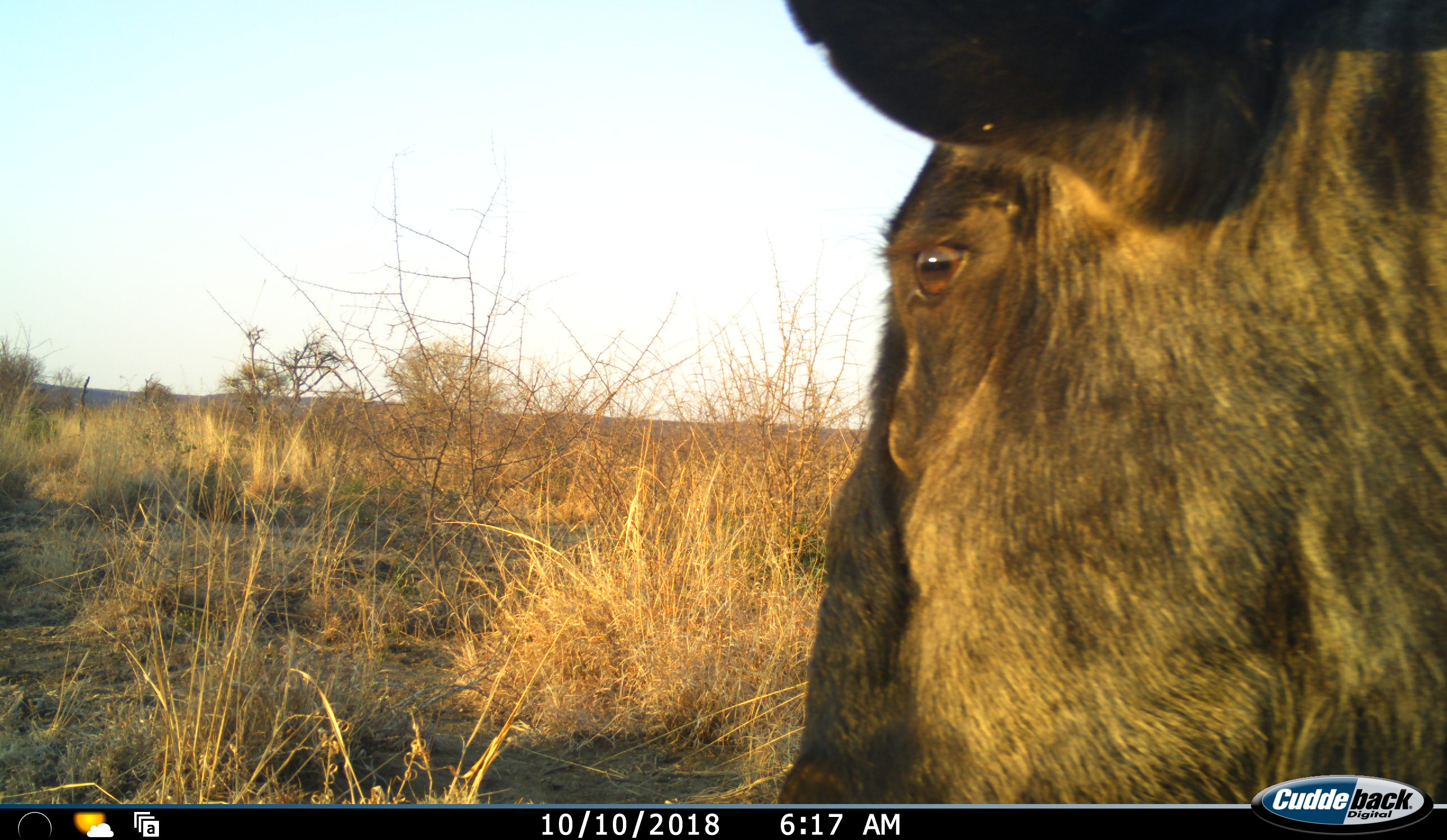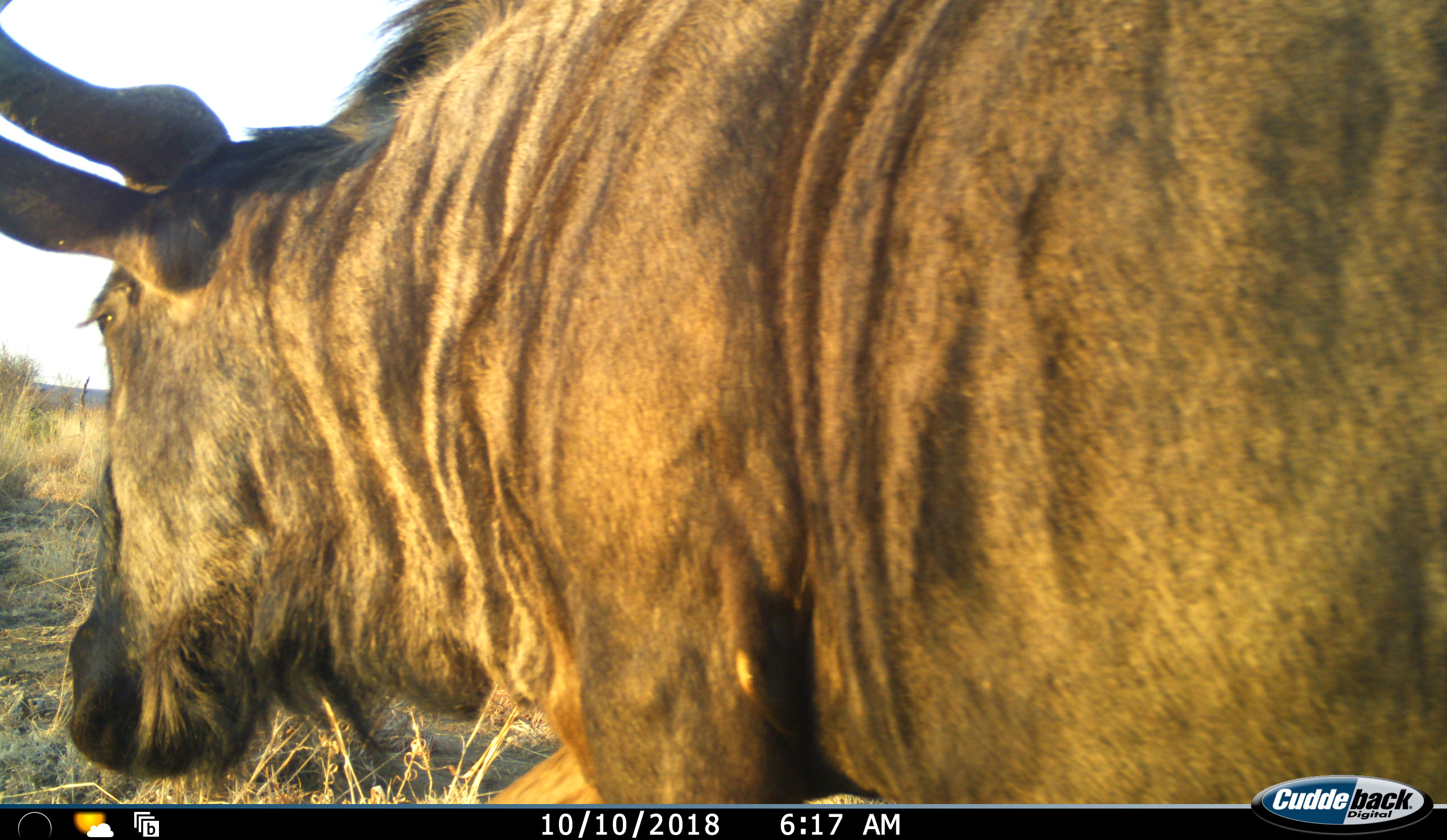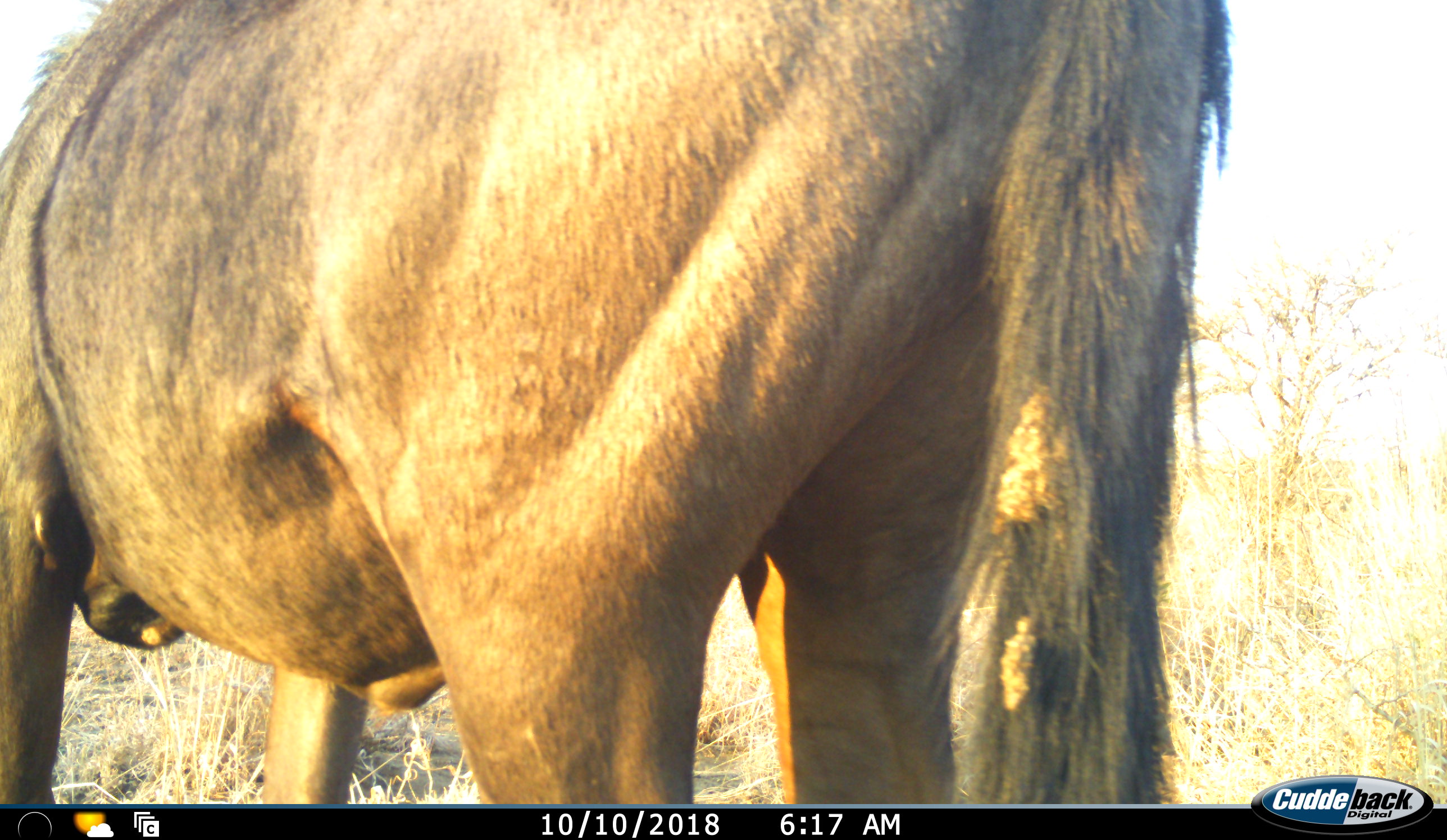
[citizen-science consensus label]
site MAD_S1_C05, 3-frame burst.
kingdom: Animalia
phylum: Chordata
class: Mammalia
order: Artiodactyla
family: Bovidae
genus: Connochaetes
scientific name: Connochaetes taurinus taurinus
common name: blue wildebeest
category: wildebeestblue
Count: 1.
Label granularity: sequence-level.